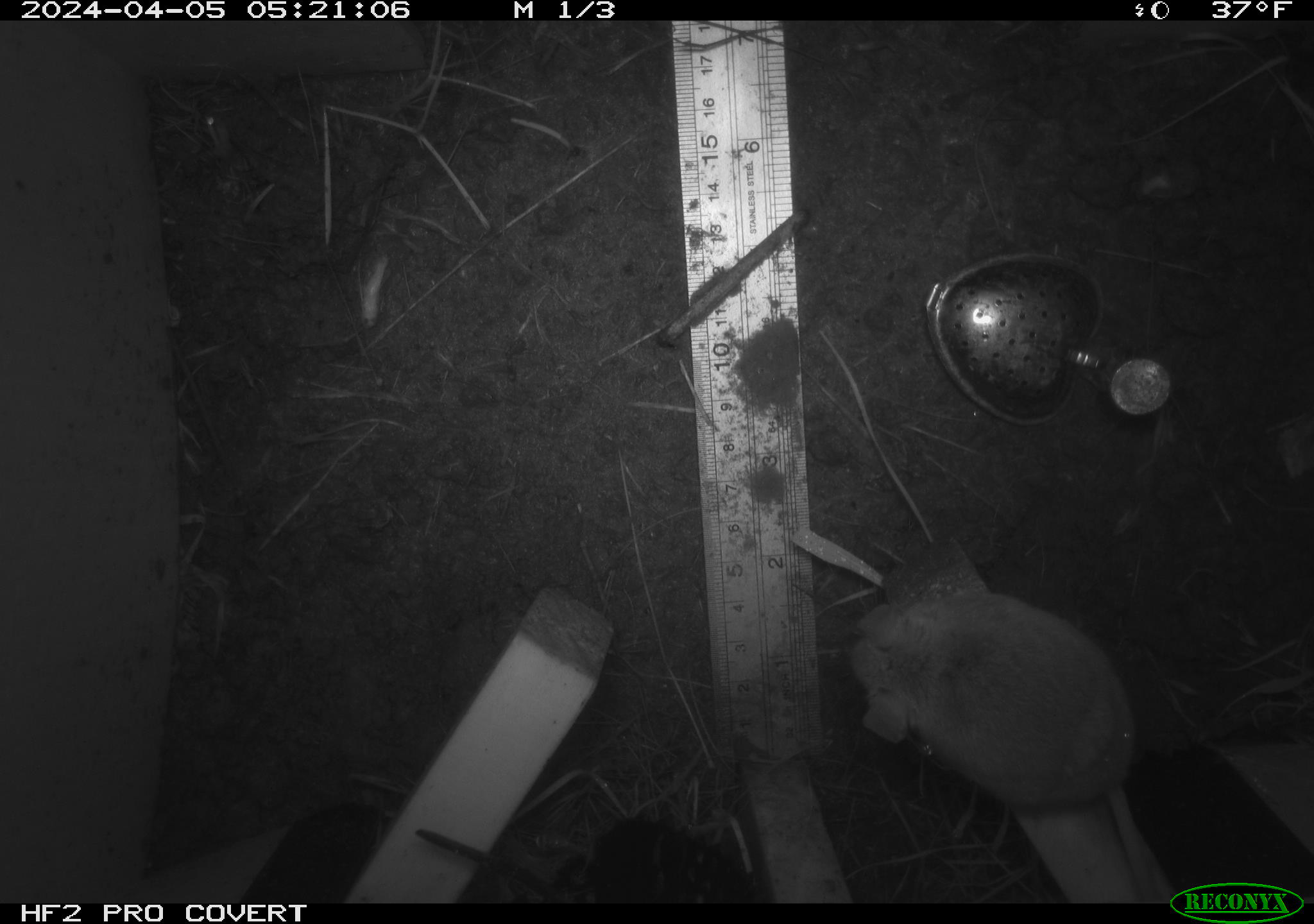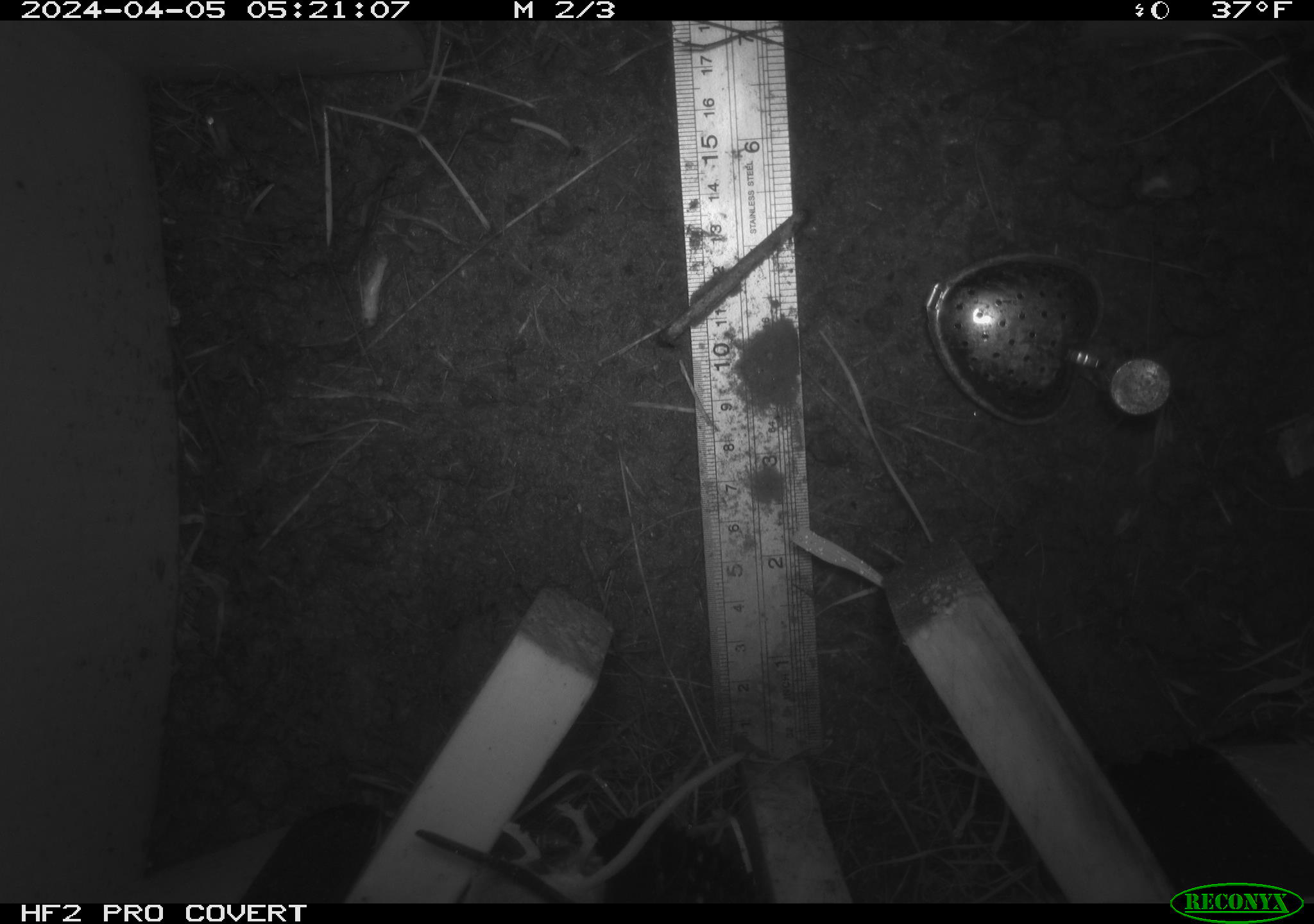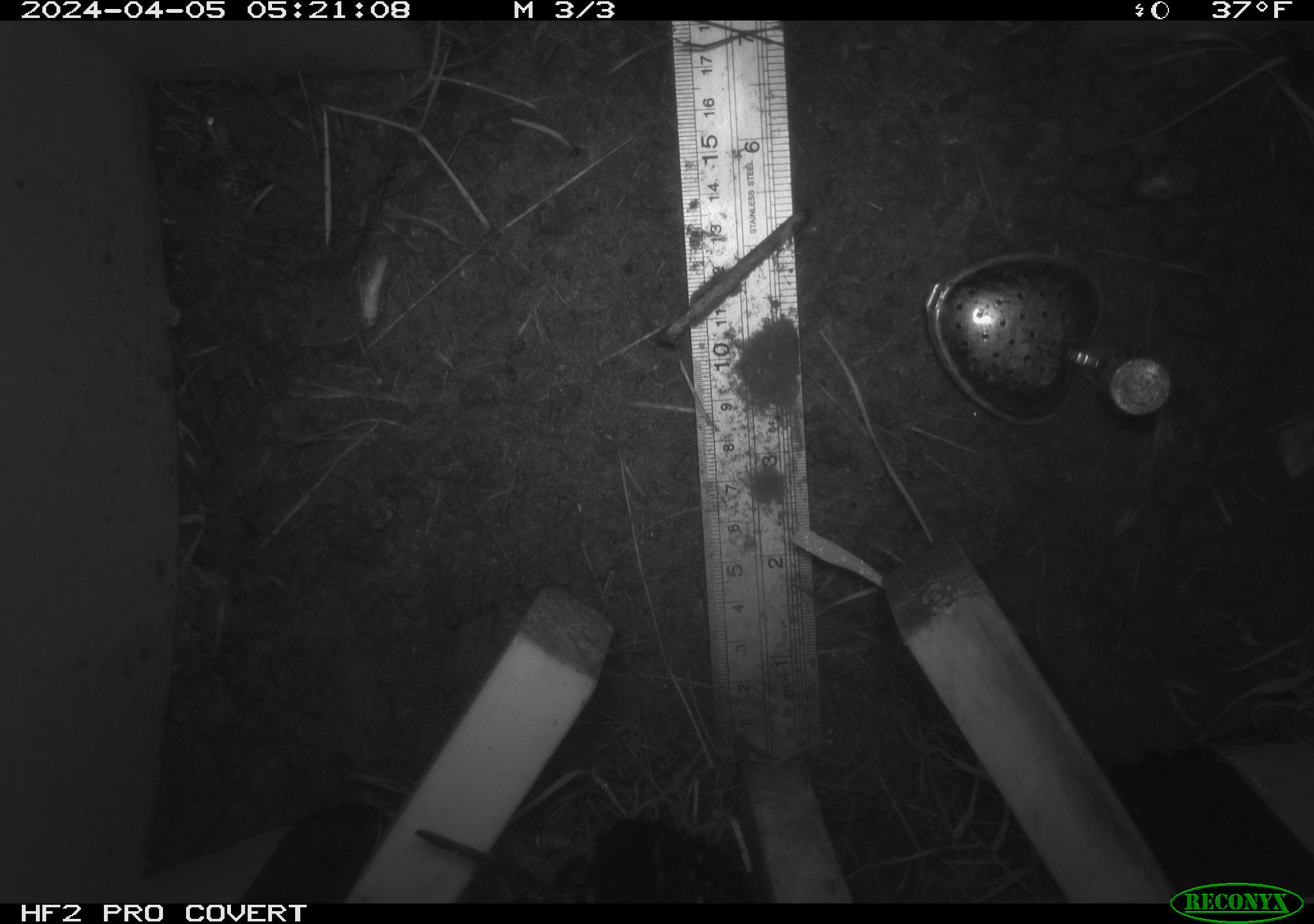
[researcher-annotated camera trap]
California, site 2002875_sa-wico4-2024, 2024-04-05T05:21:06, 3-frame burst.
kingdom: Animalia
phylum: Chordata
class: Mammalia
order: Rodentia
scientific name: Rodentia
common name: rodent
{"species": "rodent (Rodentia)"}